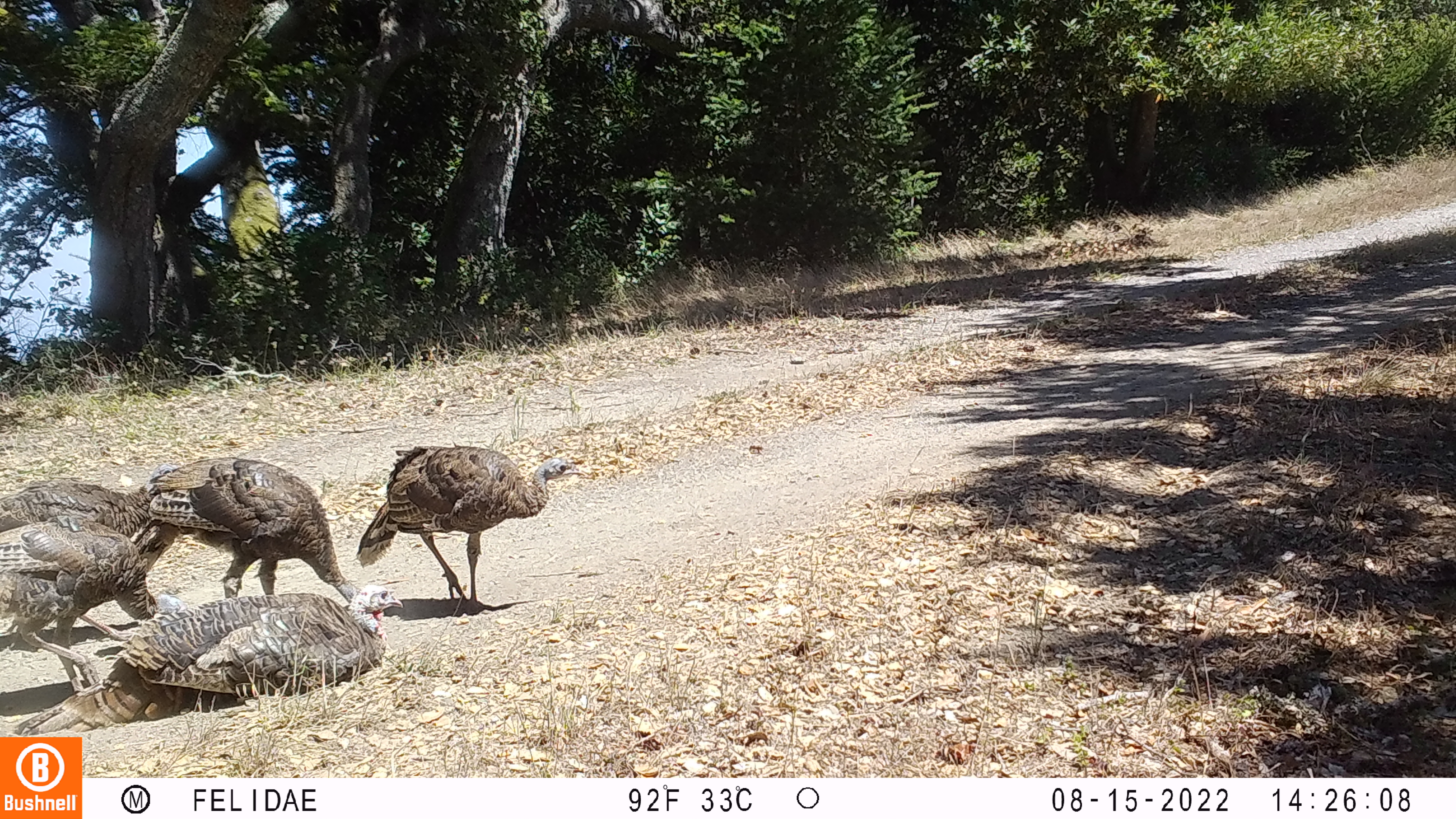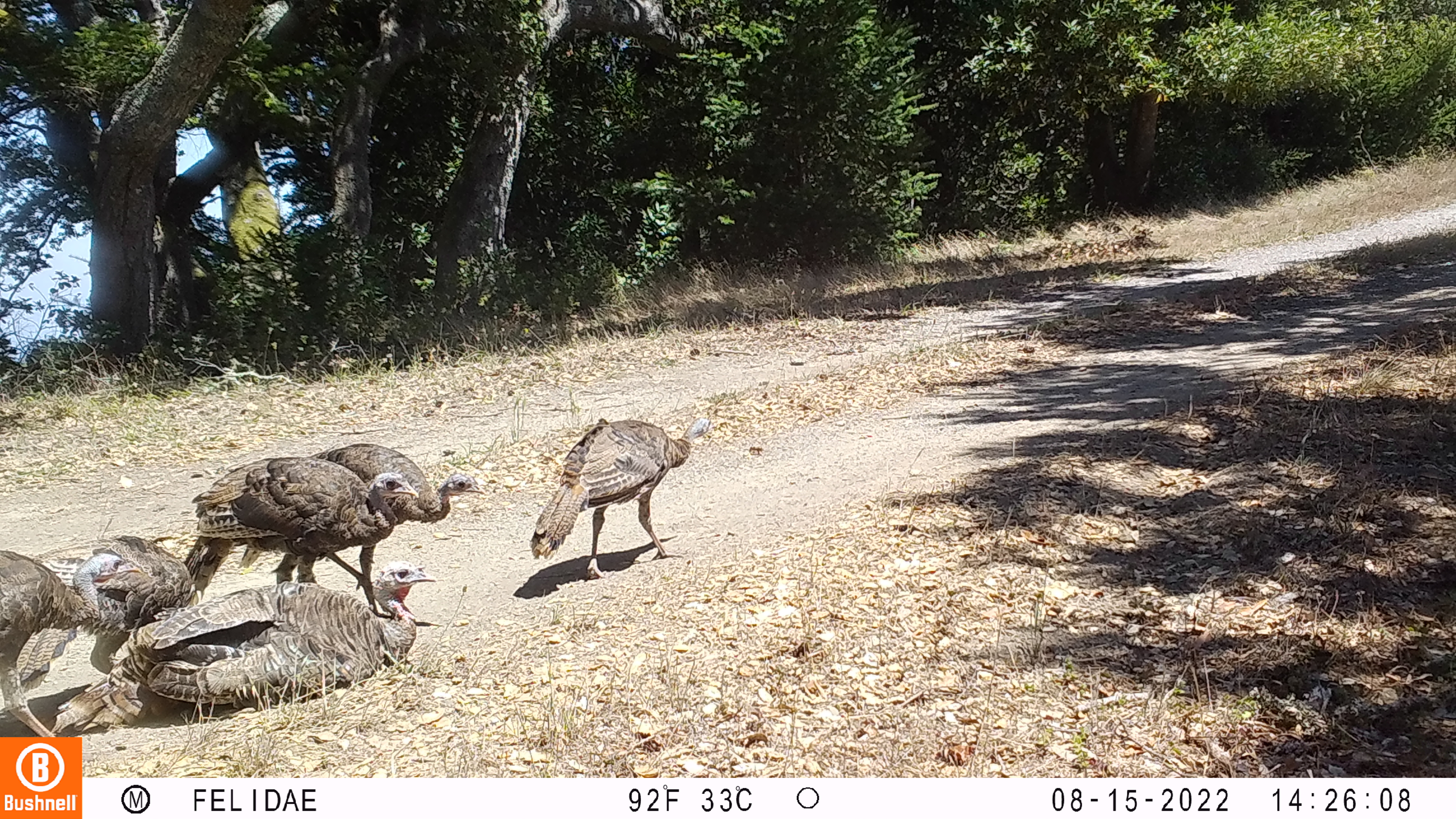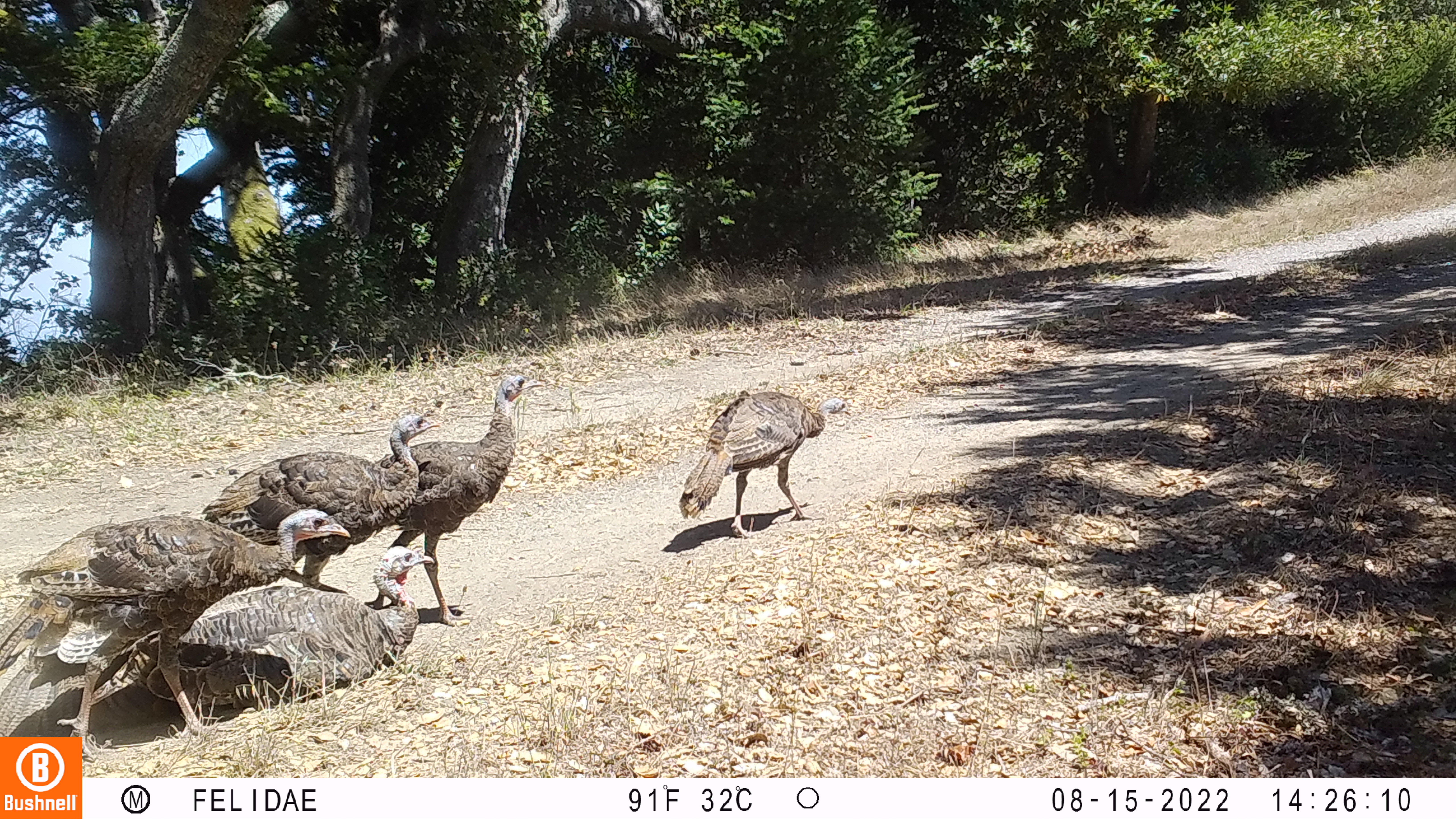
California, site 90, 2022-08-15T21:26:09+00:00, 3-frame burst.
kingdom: Animalia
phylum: Chordata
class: Aves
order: Galliformes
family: Phasianidae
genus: Meleagris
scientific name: Meleagris gallopavo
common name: turkey